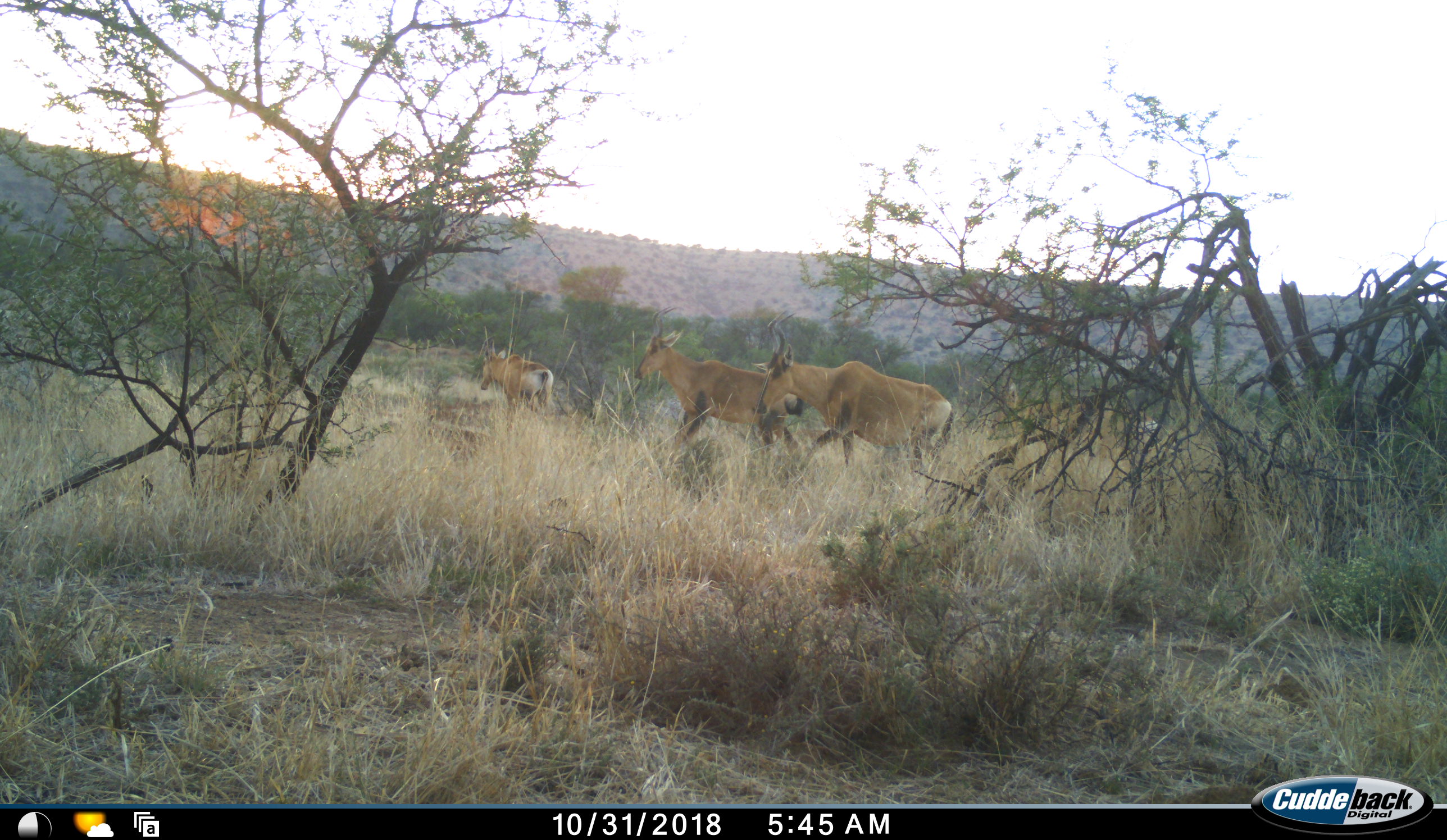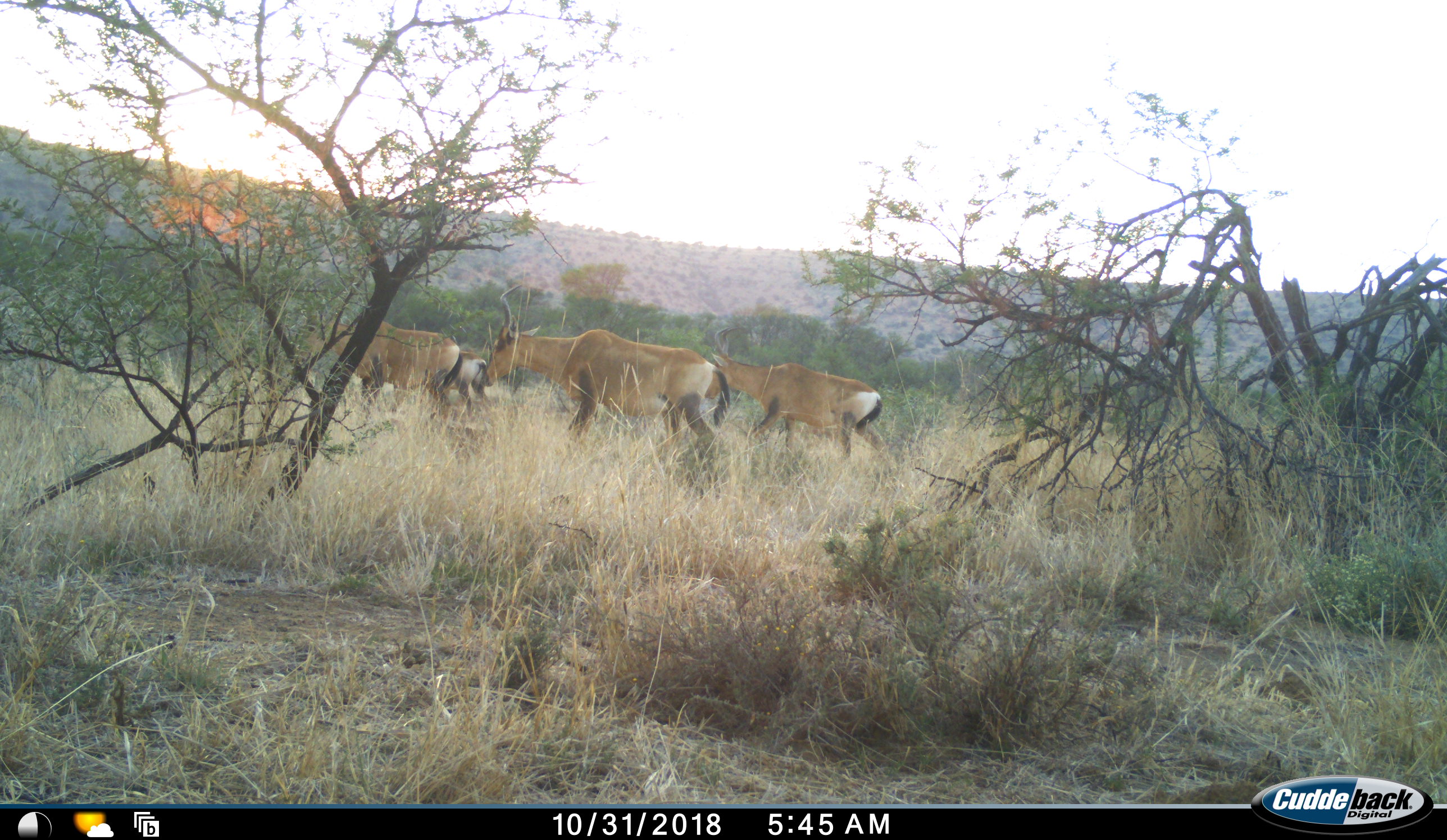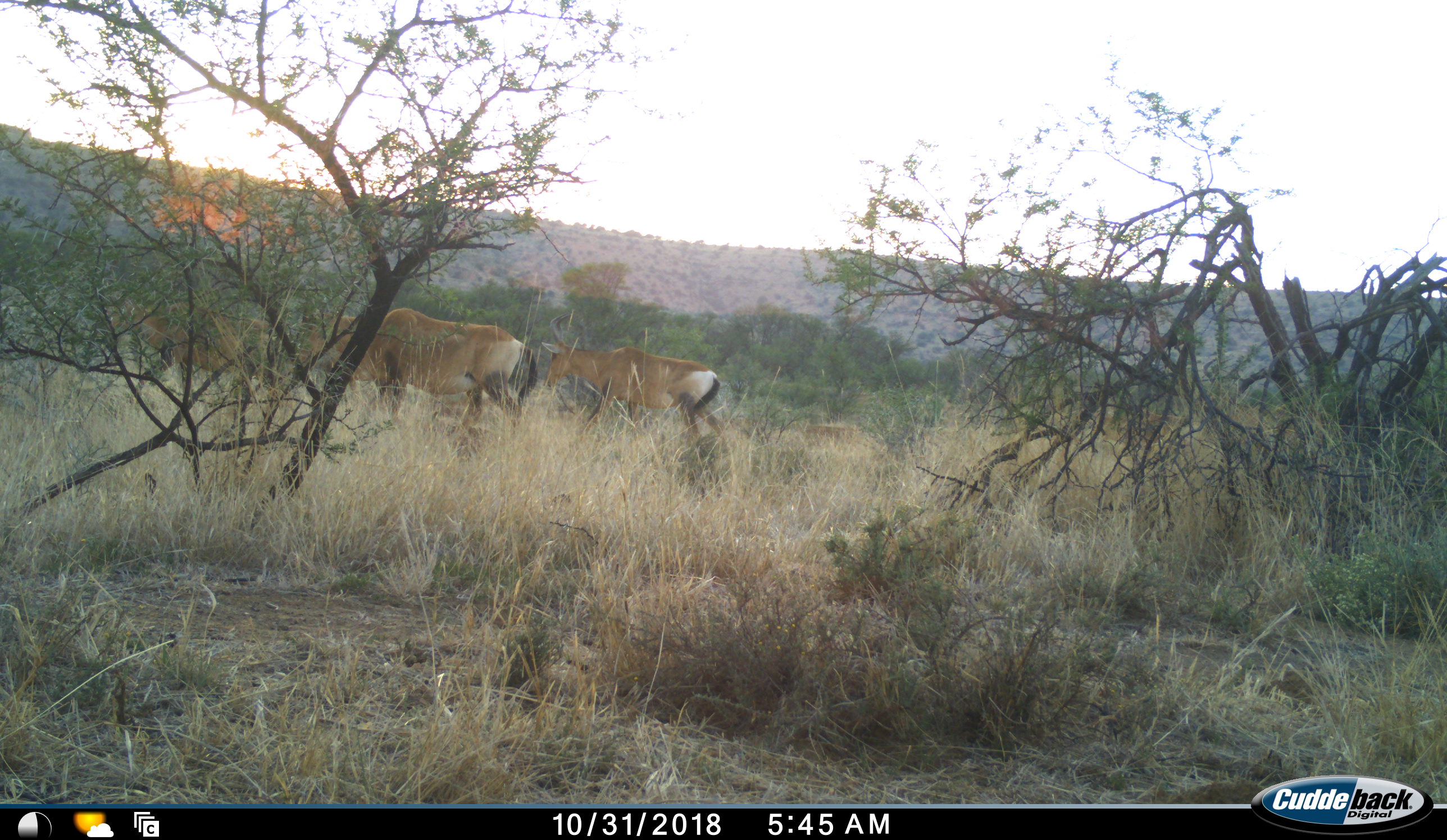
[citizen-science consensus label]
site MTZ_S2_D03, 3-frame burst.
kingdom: Animalia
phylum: Chordata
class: Mammalia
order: Artiodactyla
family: Bovidae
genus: Alcelaphus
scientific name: Alcelaphus buselaphus caama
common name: red hartebeest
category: hartebeestred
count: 4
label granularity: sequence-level